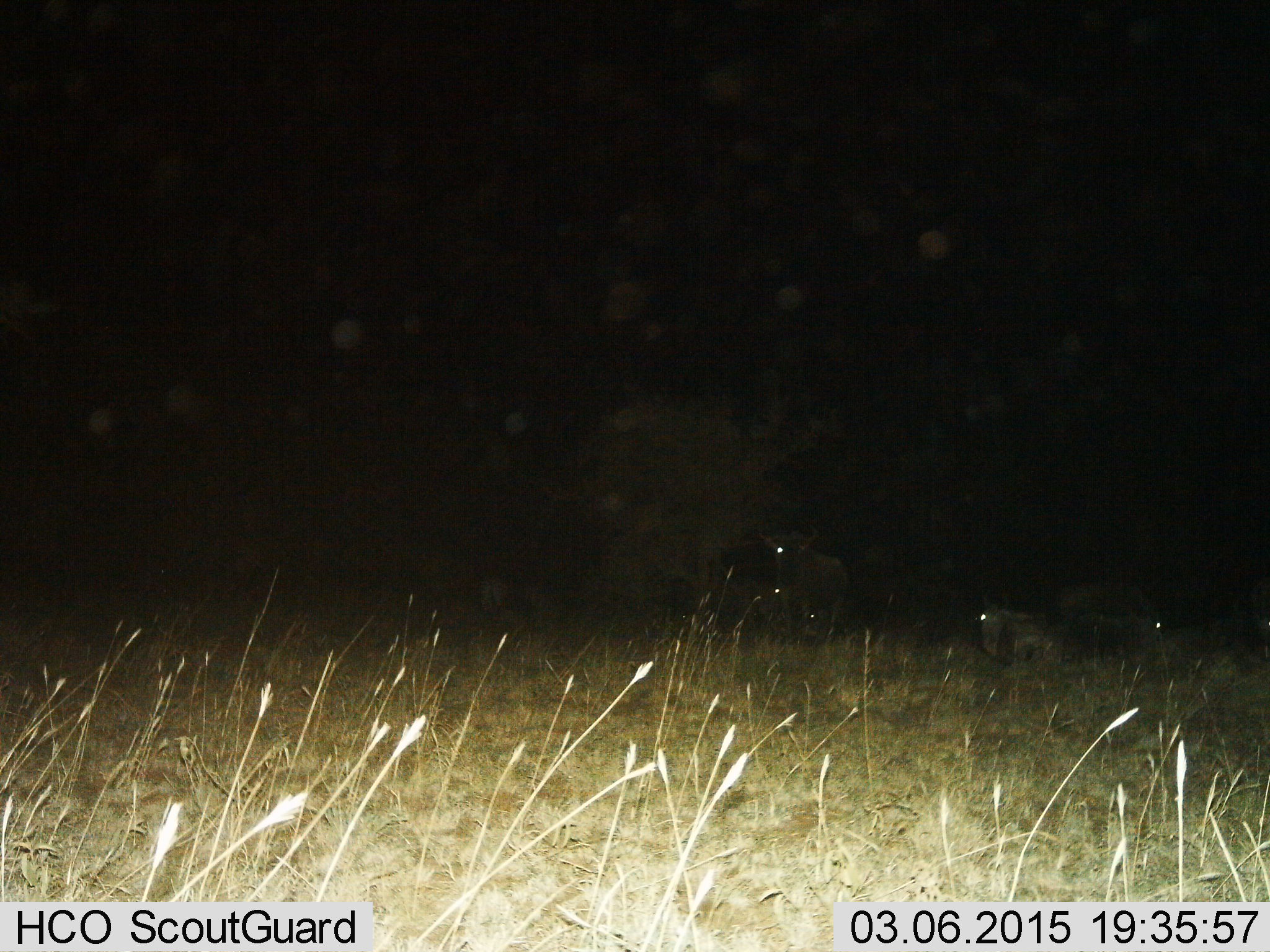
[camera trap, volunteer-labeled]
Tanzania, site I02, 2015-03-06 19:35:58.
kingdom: Animalia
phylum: Chordata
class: Mammalia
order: Artiodactyla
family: Bovidae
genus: Connochaetes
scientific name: Connochaetes taurinus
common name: blue wildebeest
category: wildebeest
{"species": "wildebeest (blue wildebeest) (Connochaetes taurinus)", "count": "5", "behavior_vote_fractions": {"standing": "70%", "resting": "90%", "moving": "10%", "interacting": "0%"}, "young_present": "0%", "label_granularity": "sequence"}